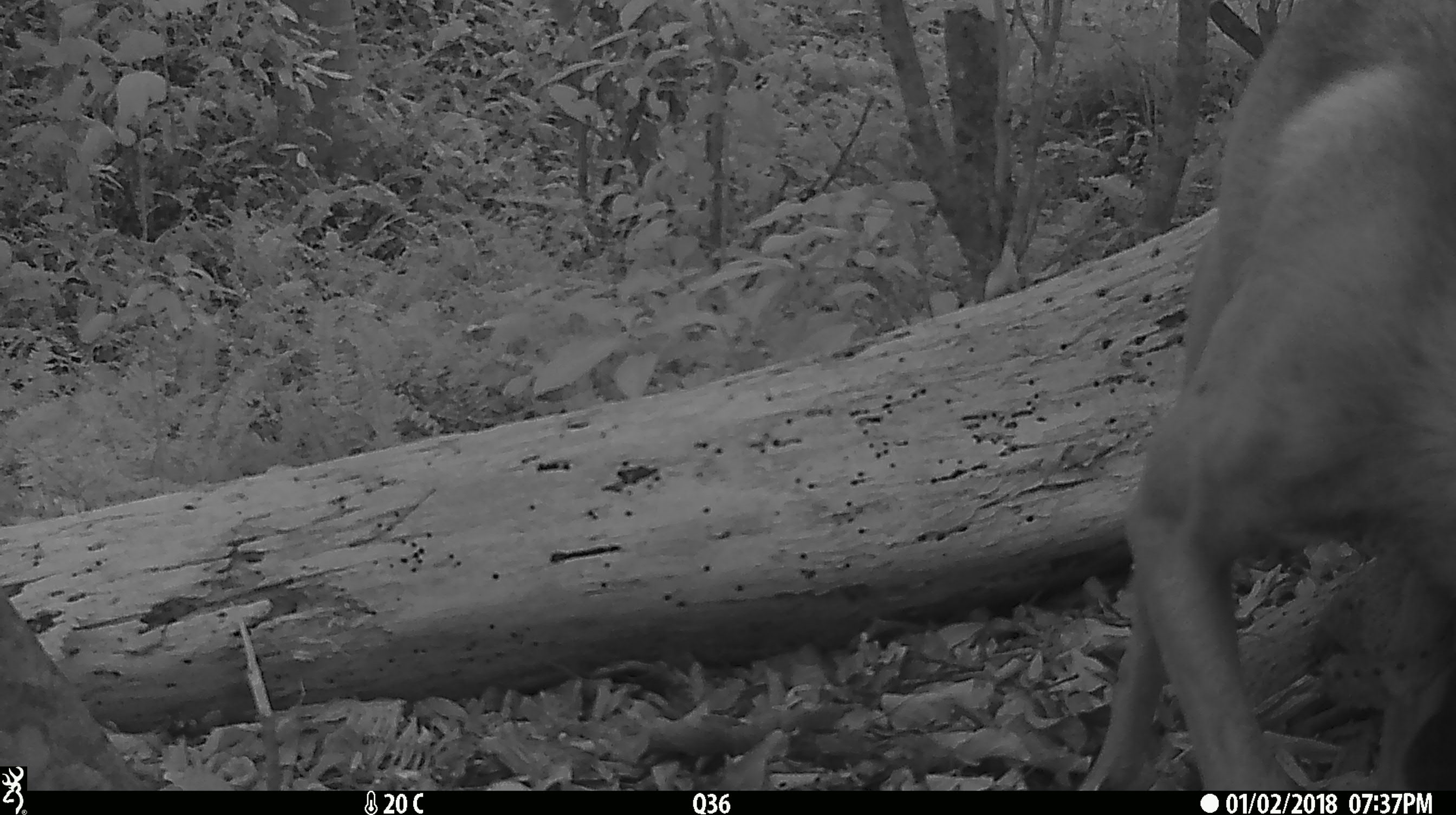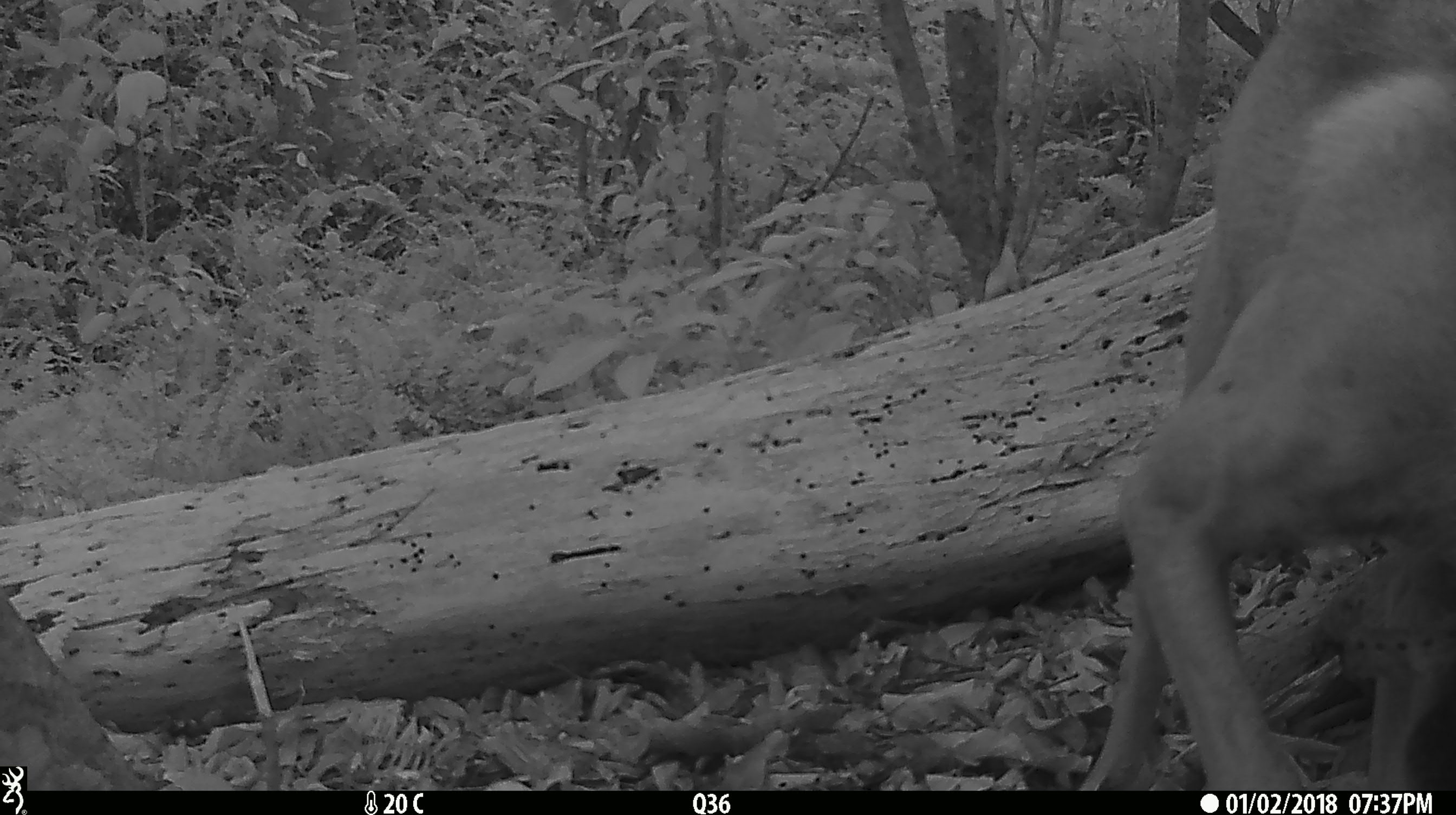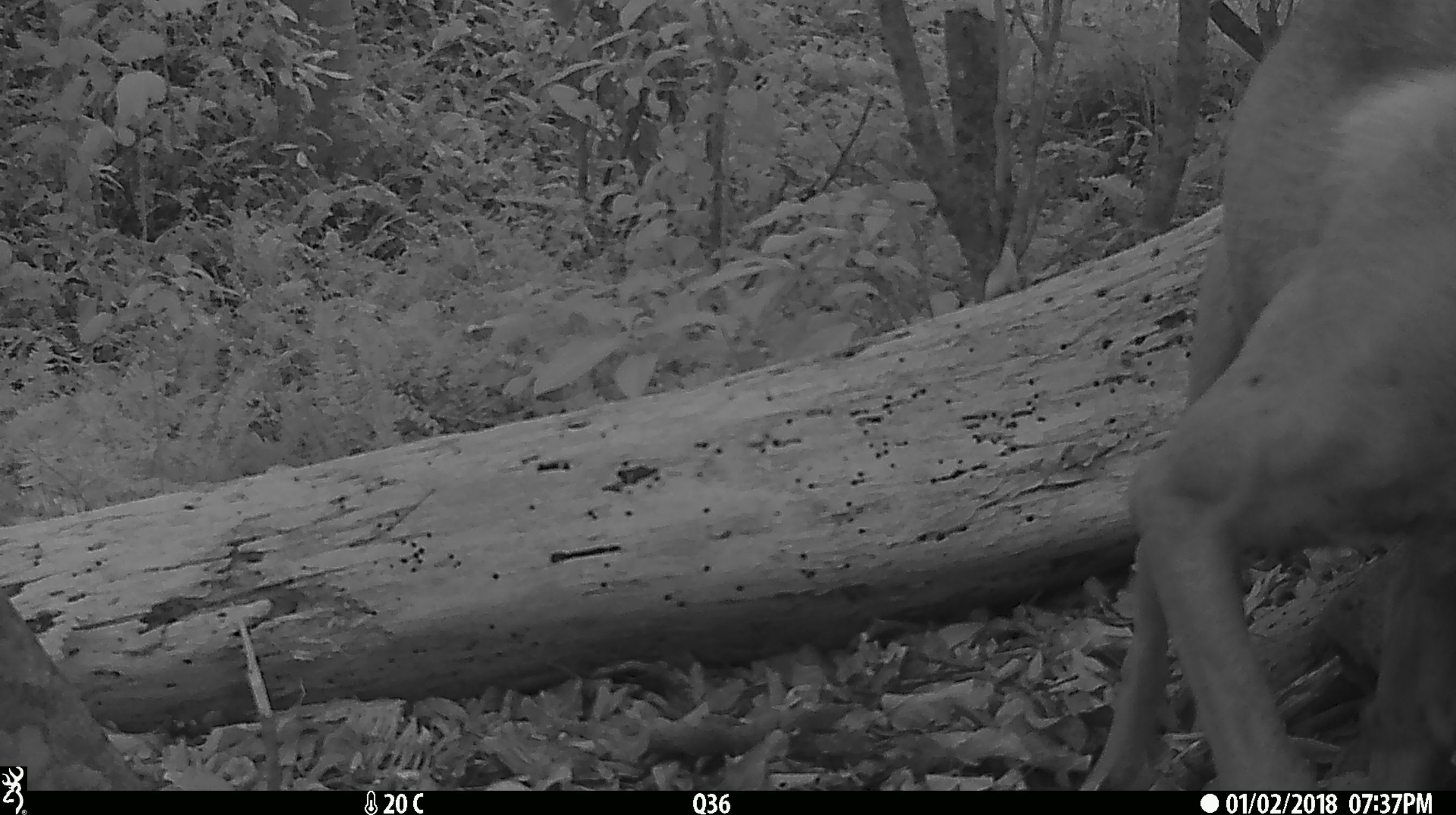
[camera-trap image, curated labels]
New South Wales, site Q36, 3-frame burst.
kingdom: Animalia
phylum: Chordata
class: Mammalia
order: Carnivora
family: Canidae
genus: Canis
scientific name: Canis familiaris dingo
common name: dingo